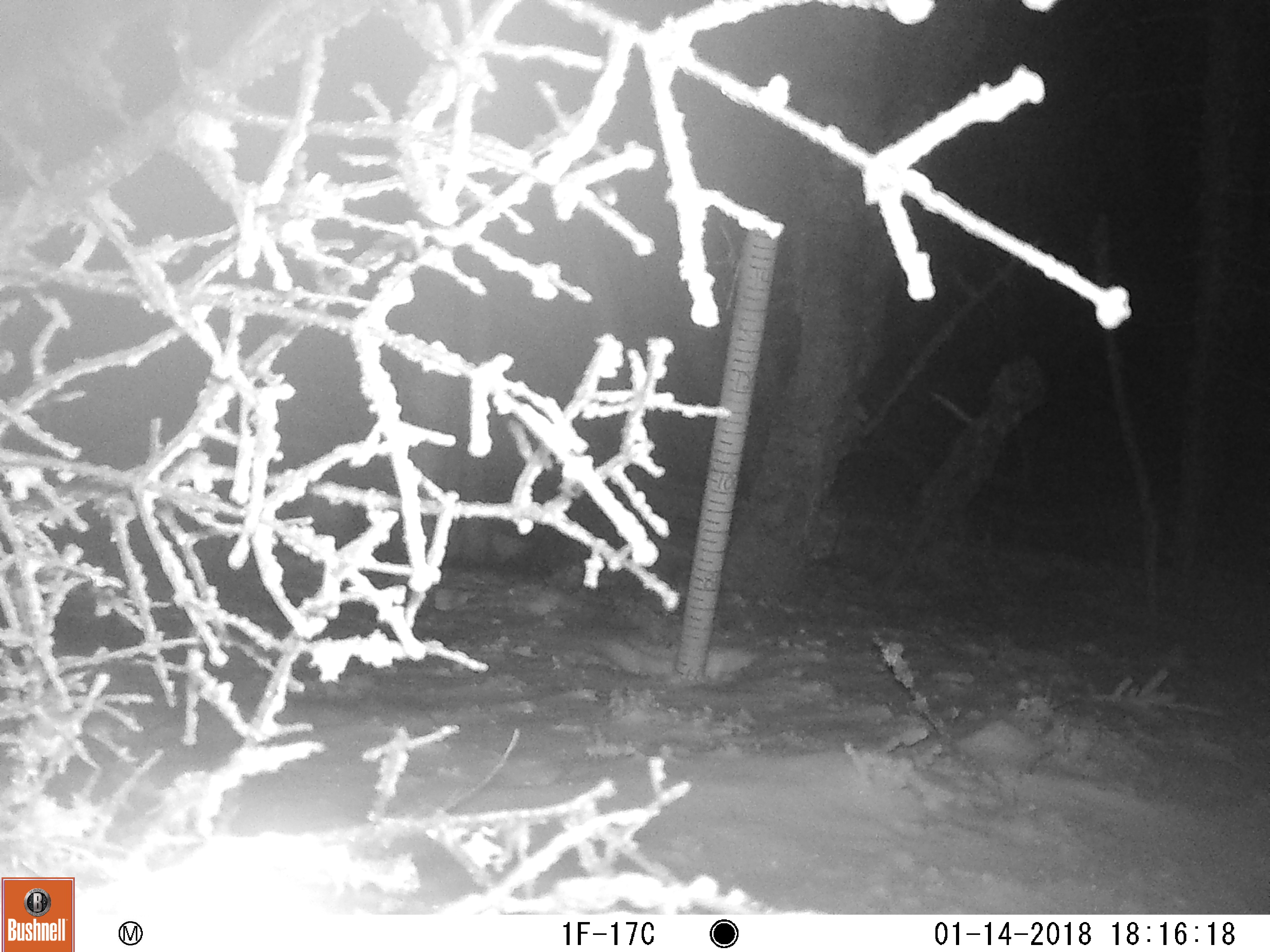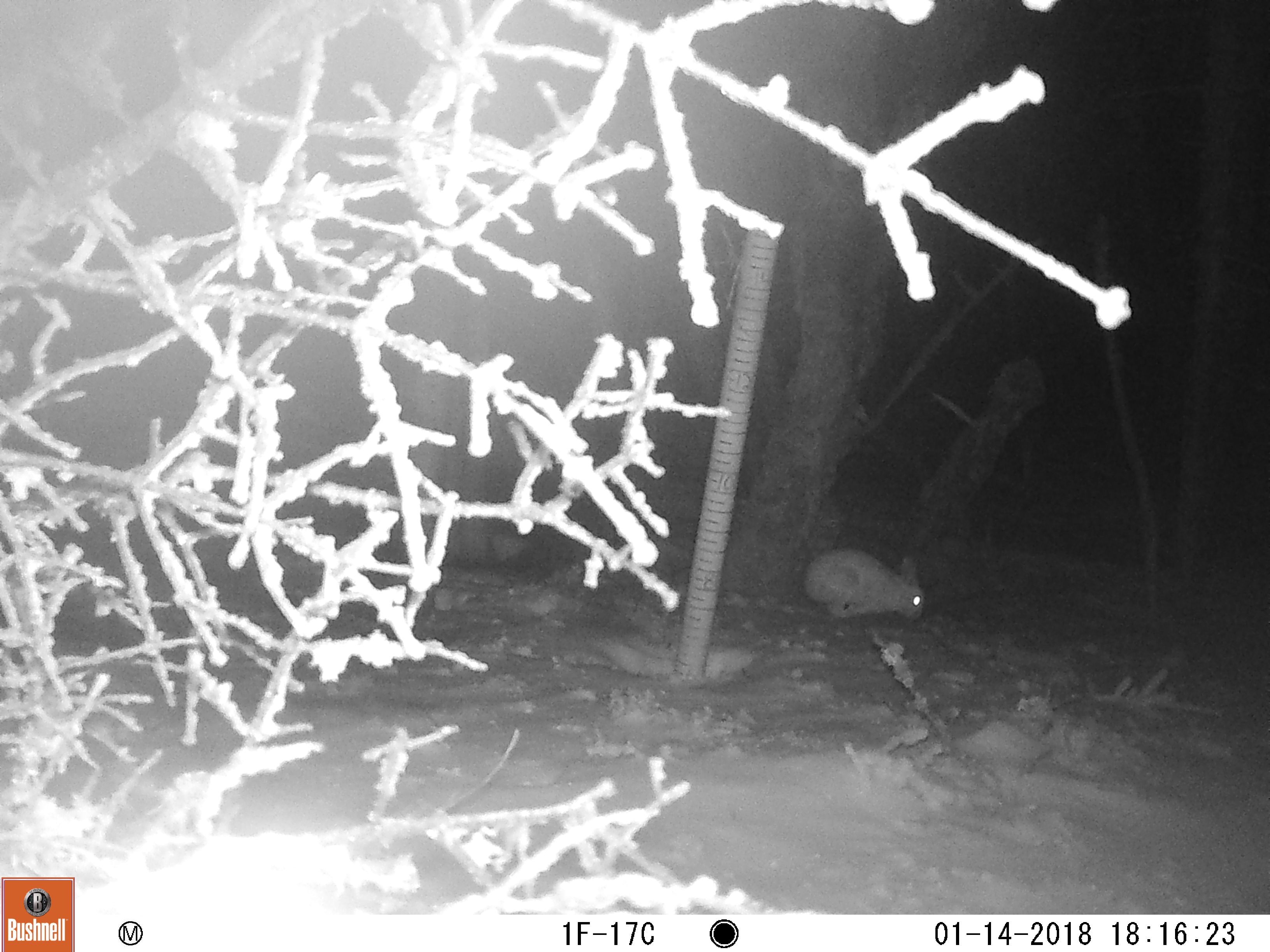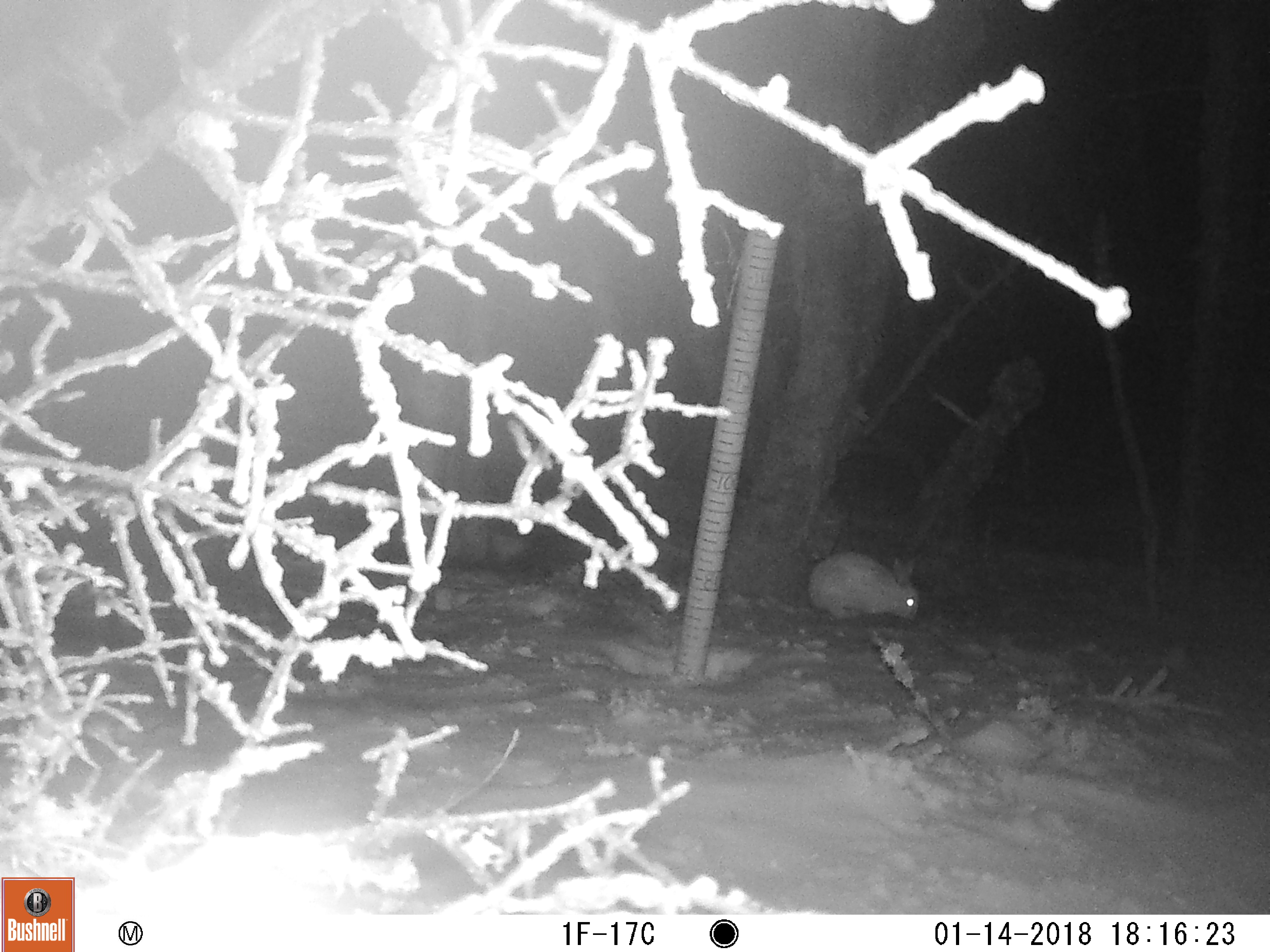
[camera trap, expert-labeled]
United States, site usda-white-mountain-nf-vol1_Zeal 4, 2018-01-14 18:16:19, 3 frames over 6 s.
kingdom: Animalia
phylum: Chordata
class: Mammalia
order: Lagomorpha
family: Leporidae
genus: Lepus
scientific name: Lepus americanus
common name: snowshoe hare